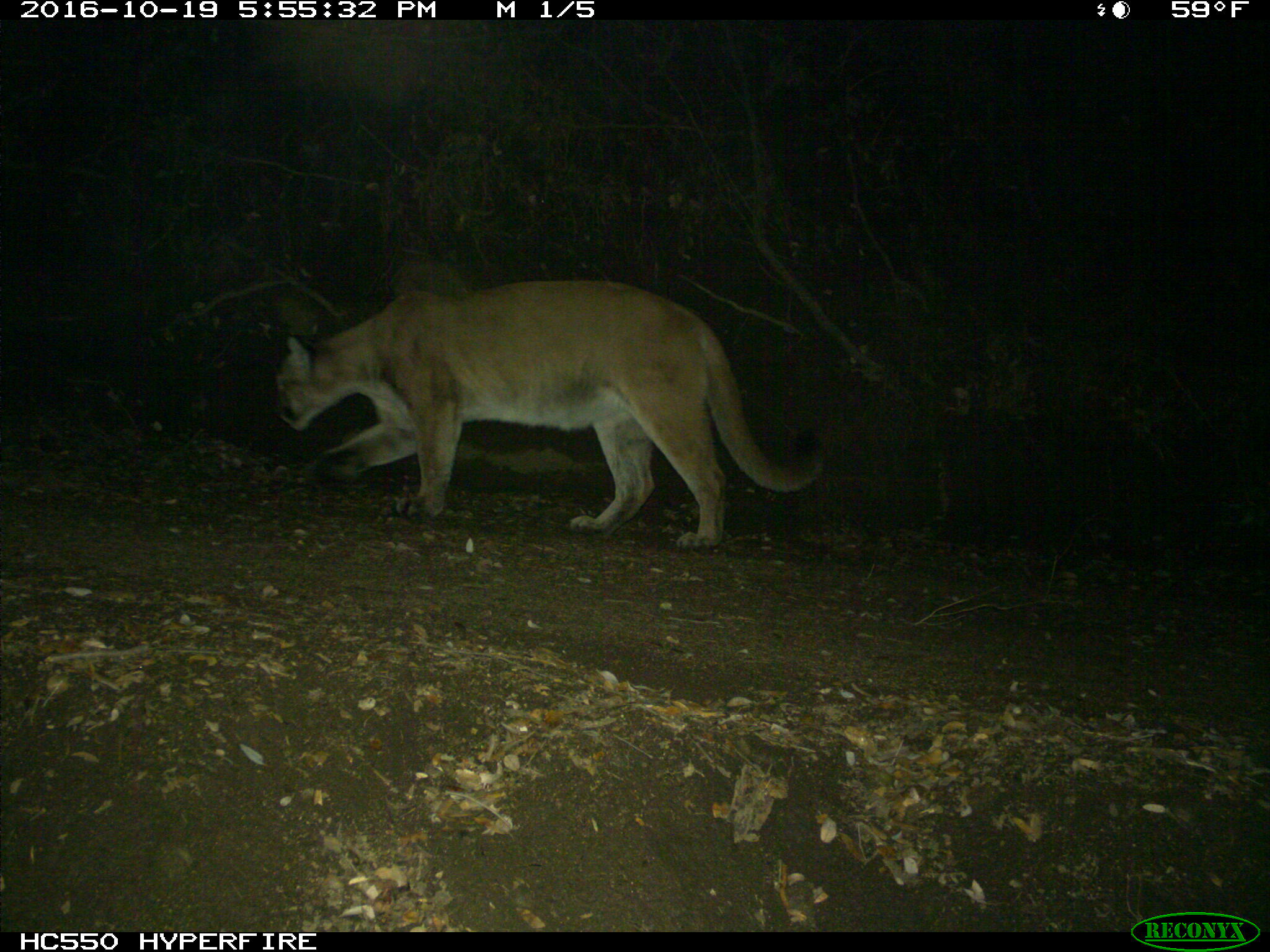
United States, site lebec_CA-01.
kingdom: Animalia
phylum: Chordata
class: Mammalia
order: Carnivora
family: Felidae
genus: Puma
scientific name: Puma concolor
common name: mountain lion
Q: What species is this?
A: Puma concolor (mountain lion).